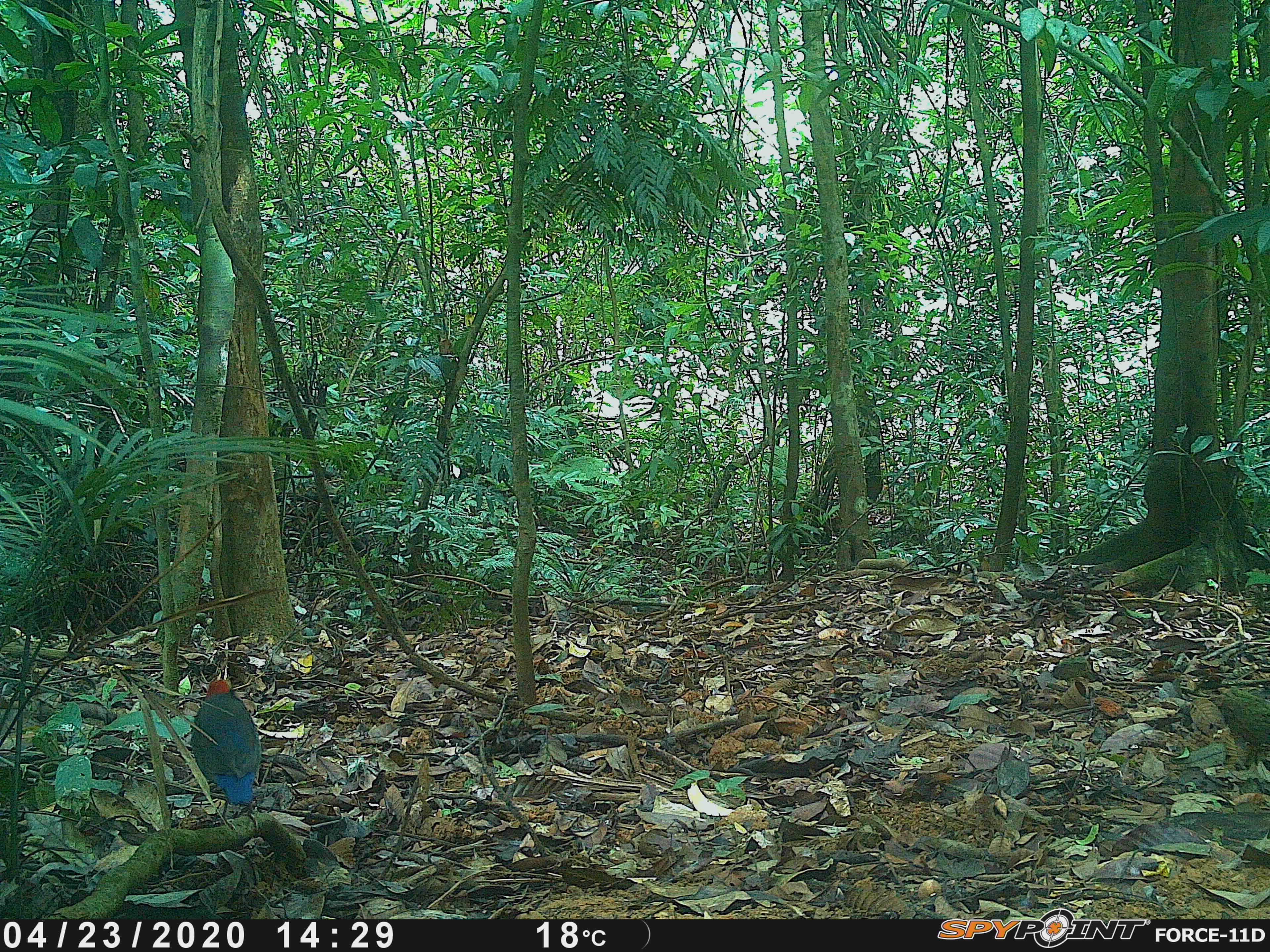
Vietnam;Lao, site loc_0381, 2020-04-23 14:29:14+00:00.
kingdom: Animalia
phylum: Chordata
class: Aves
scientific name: Aves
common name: bird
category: unidentified bird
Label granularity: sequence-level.